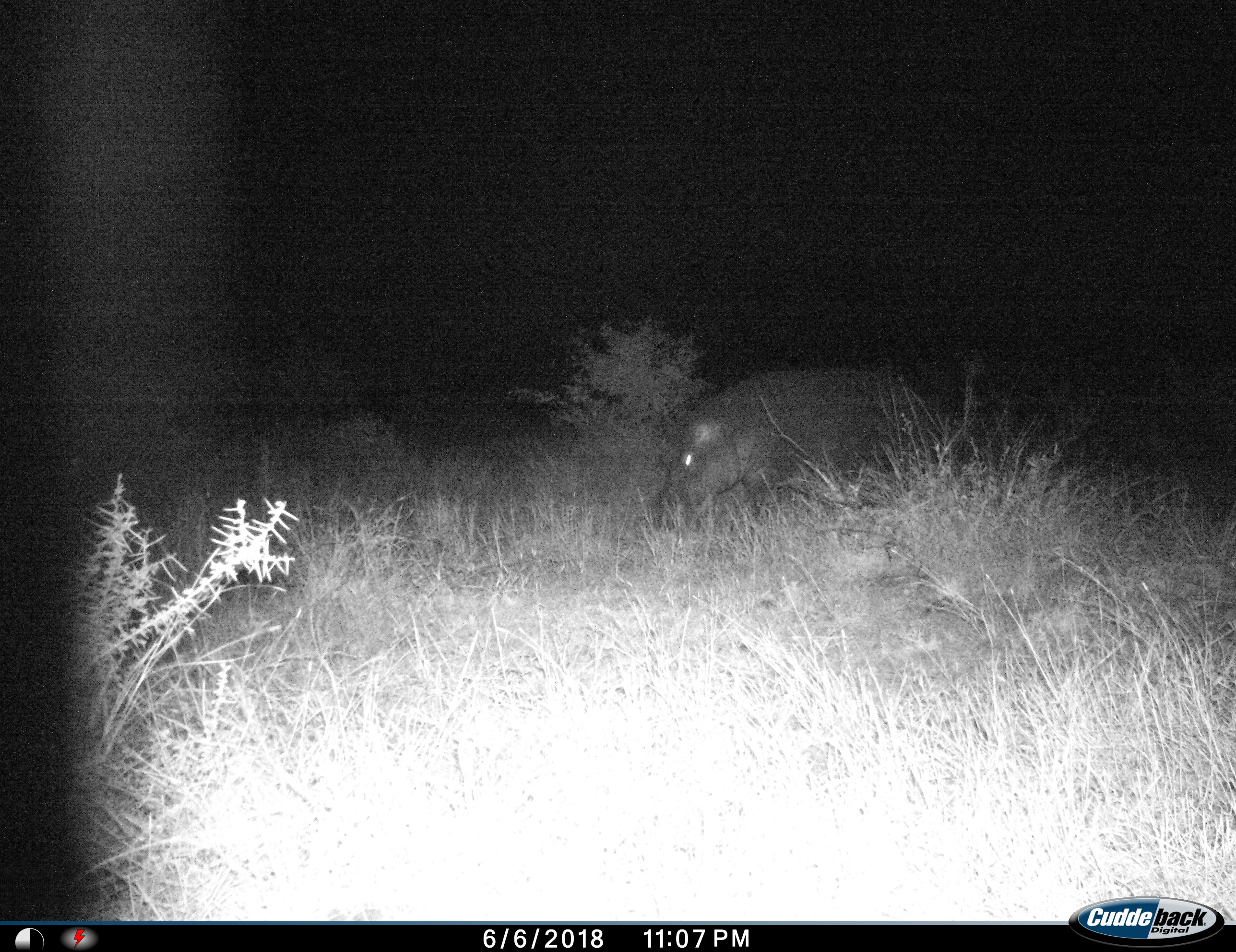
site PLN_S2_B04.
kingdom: Animalia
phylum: Chordata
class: Mammalia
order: Artiodactyla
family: Hippopotamidae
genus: Hippopotamus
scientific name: Hippopotamus amphibius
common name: hippopotamus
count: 1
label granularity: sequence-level